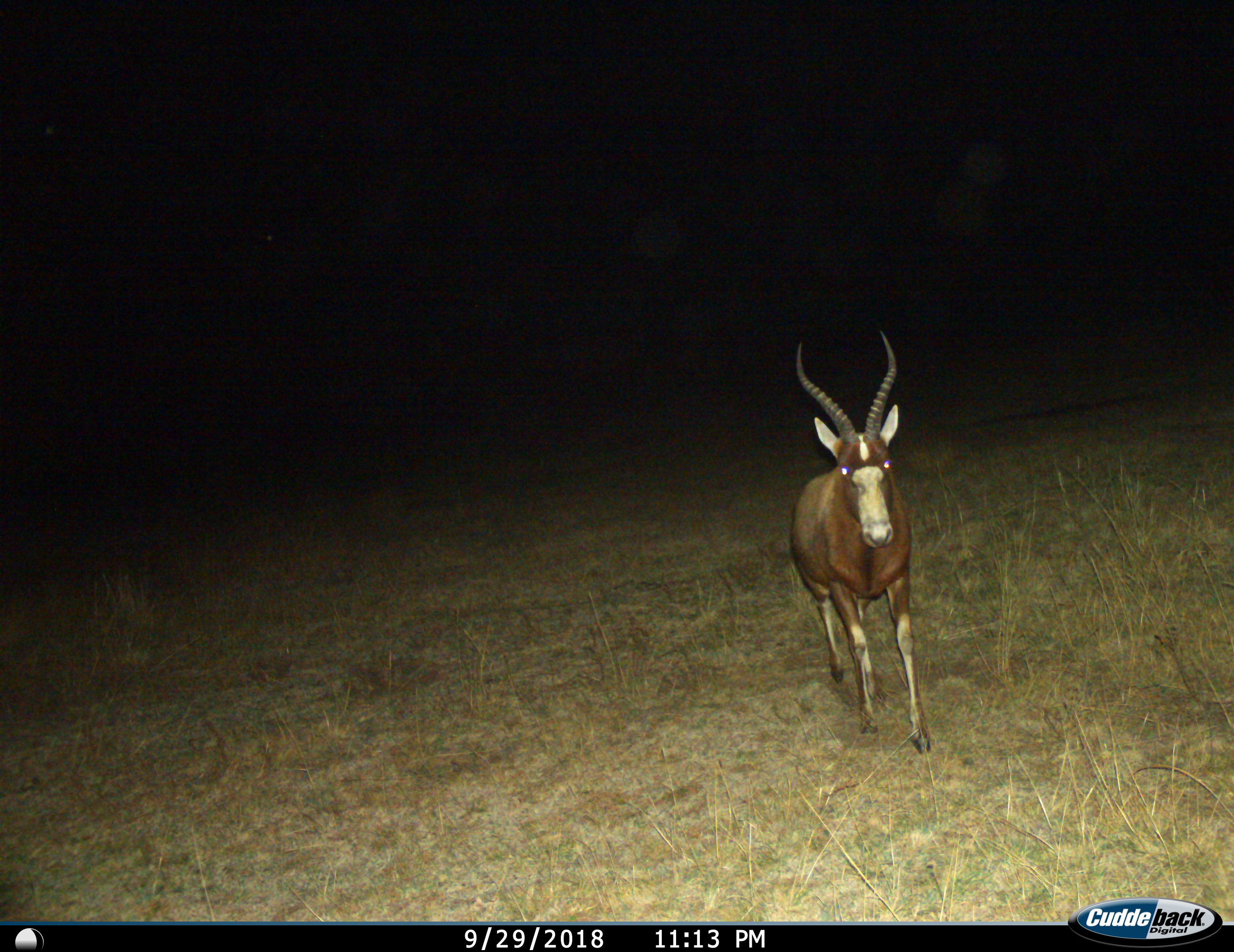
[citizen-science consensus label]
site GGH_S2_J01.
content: unidentified animal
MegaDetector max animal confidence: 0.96